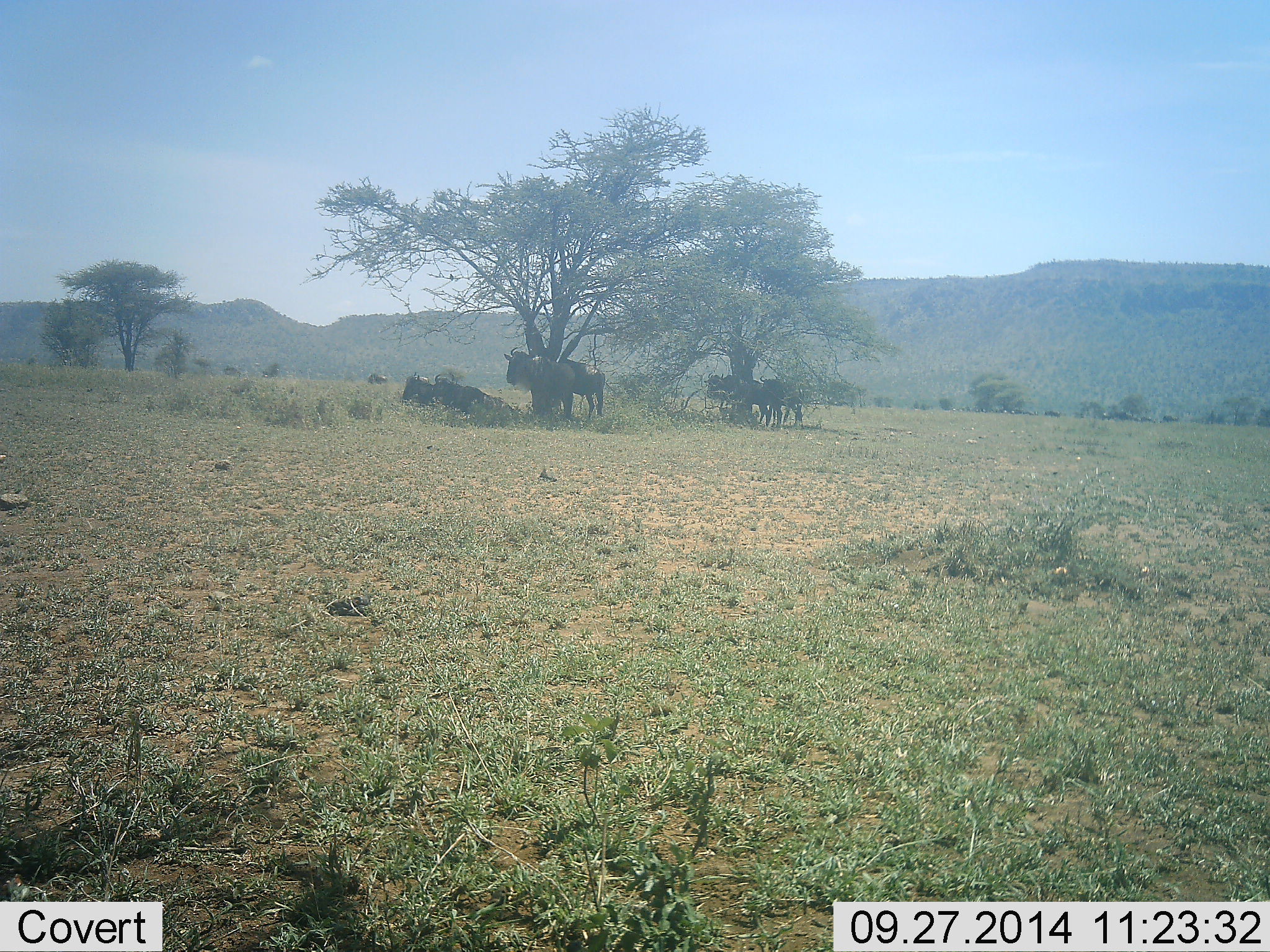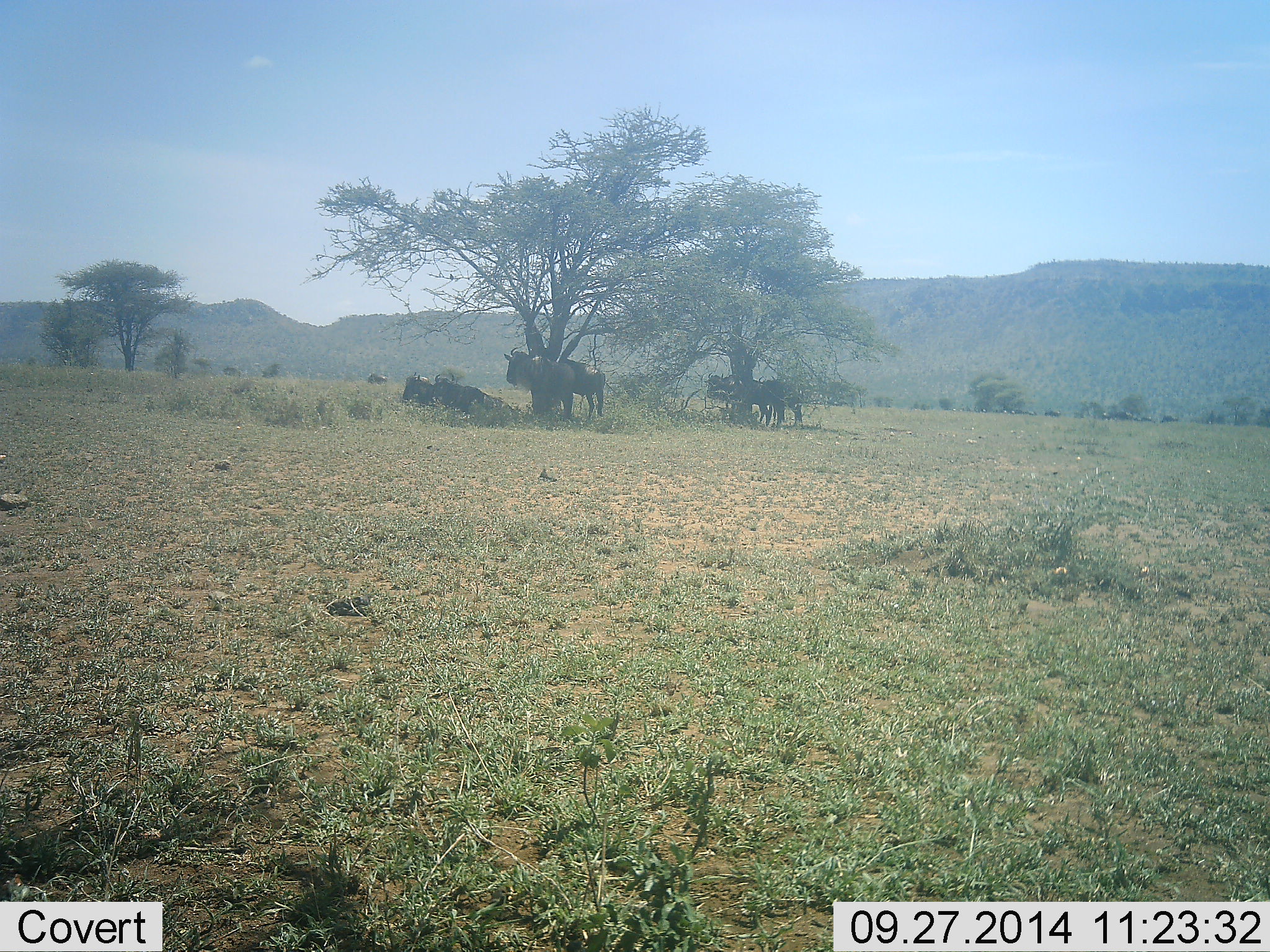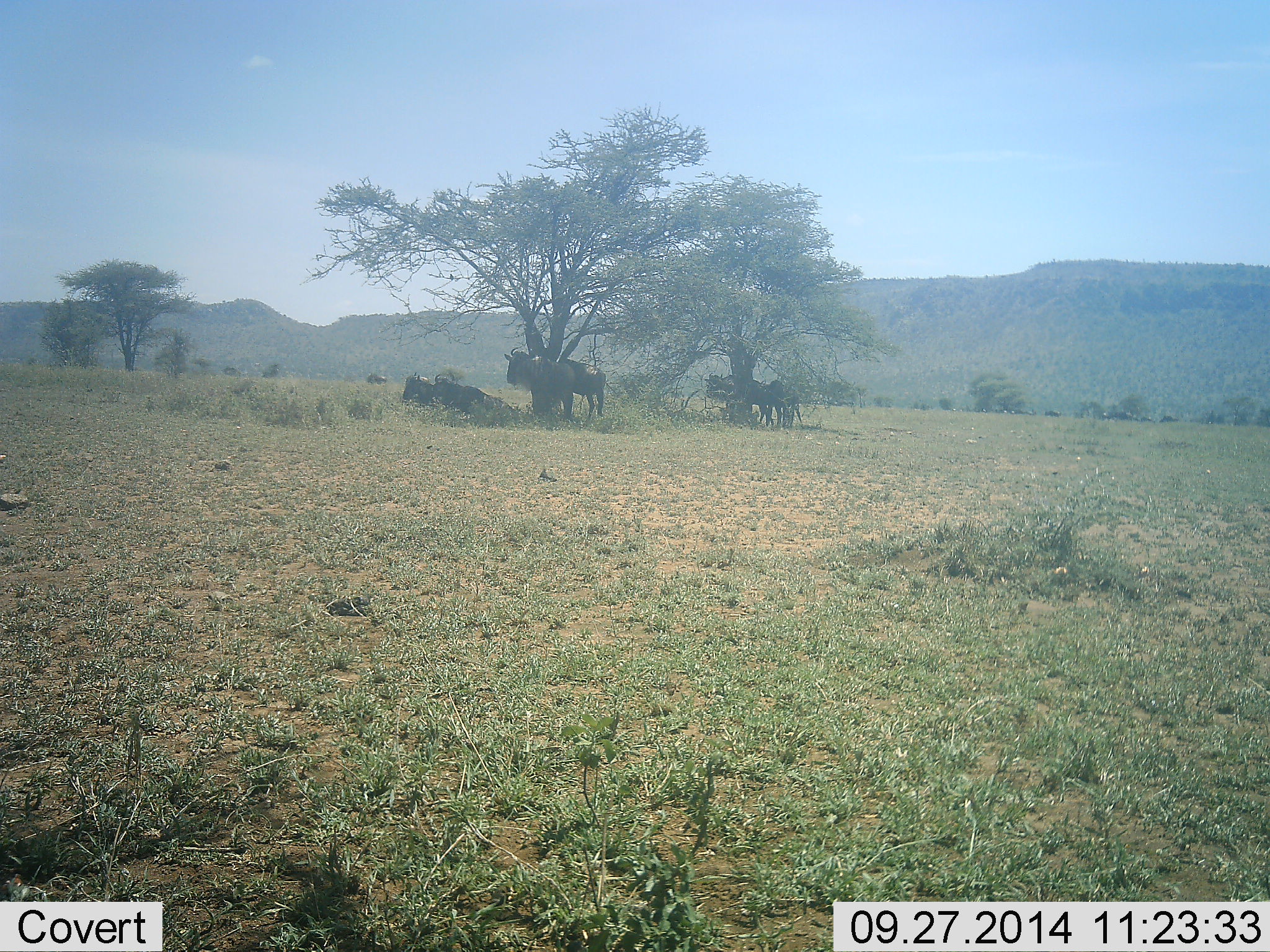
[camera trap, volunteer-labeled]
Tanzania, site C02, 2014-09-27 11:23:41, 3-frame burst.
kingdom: Animalia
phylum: Chordata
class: Mammalia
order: Artiodactyla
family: Bovidae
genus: Connochaetes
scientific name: Connochaetes taurinus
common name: blue wildebeest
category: wildebeest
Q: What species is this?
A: Wildebeest (blue wildebeest) (Connochaetes taurinus).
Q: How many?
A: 6.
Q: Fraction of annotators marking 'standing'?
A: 70%.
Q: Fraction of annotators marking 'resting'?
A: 90%.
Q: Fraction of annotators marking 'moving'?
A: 0%.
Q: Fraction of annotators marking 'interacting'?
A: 0%.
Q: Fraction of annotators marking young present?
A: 0%.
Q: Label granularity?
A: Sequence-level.